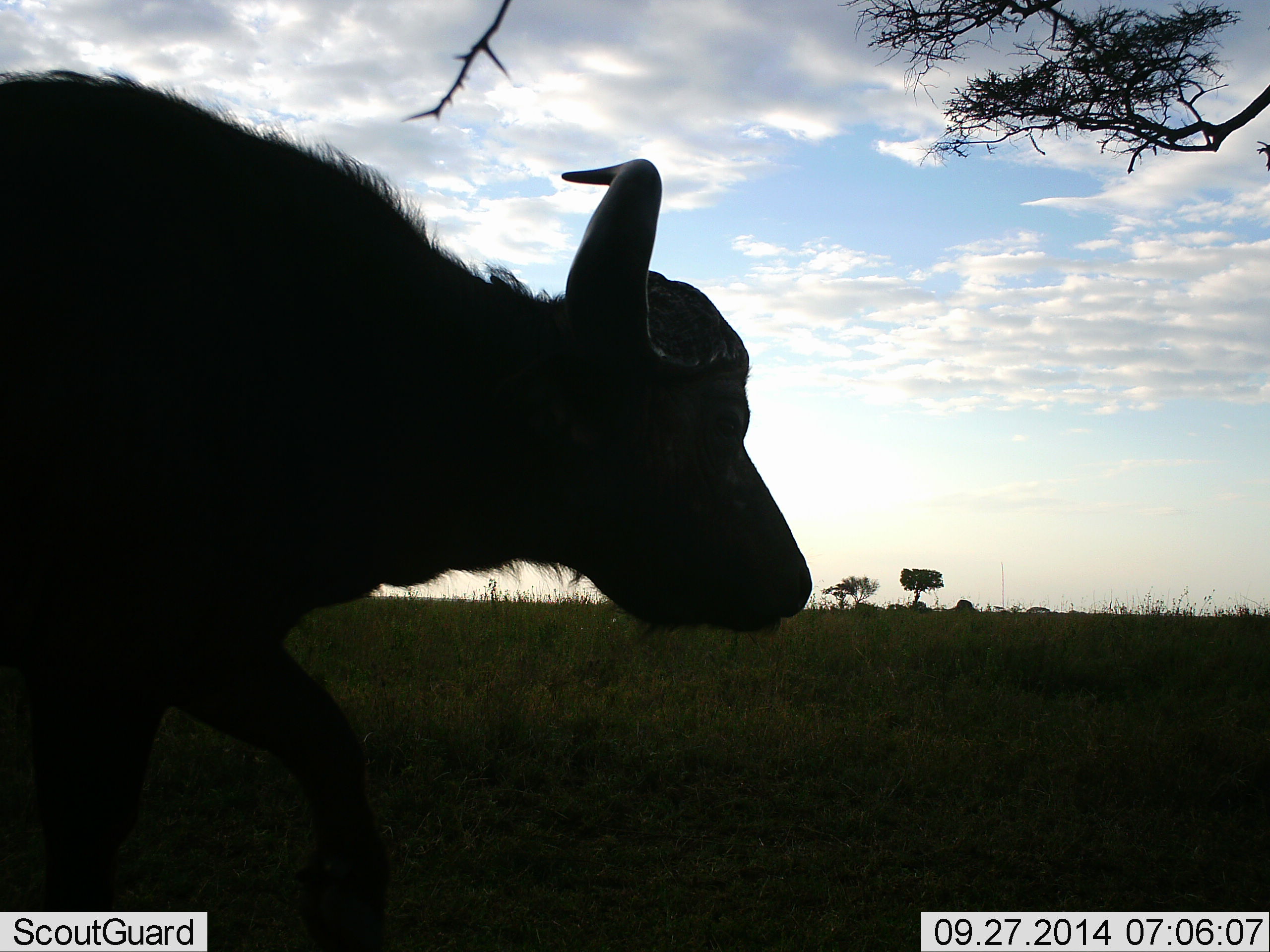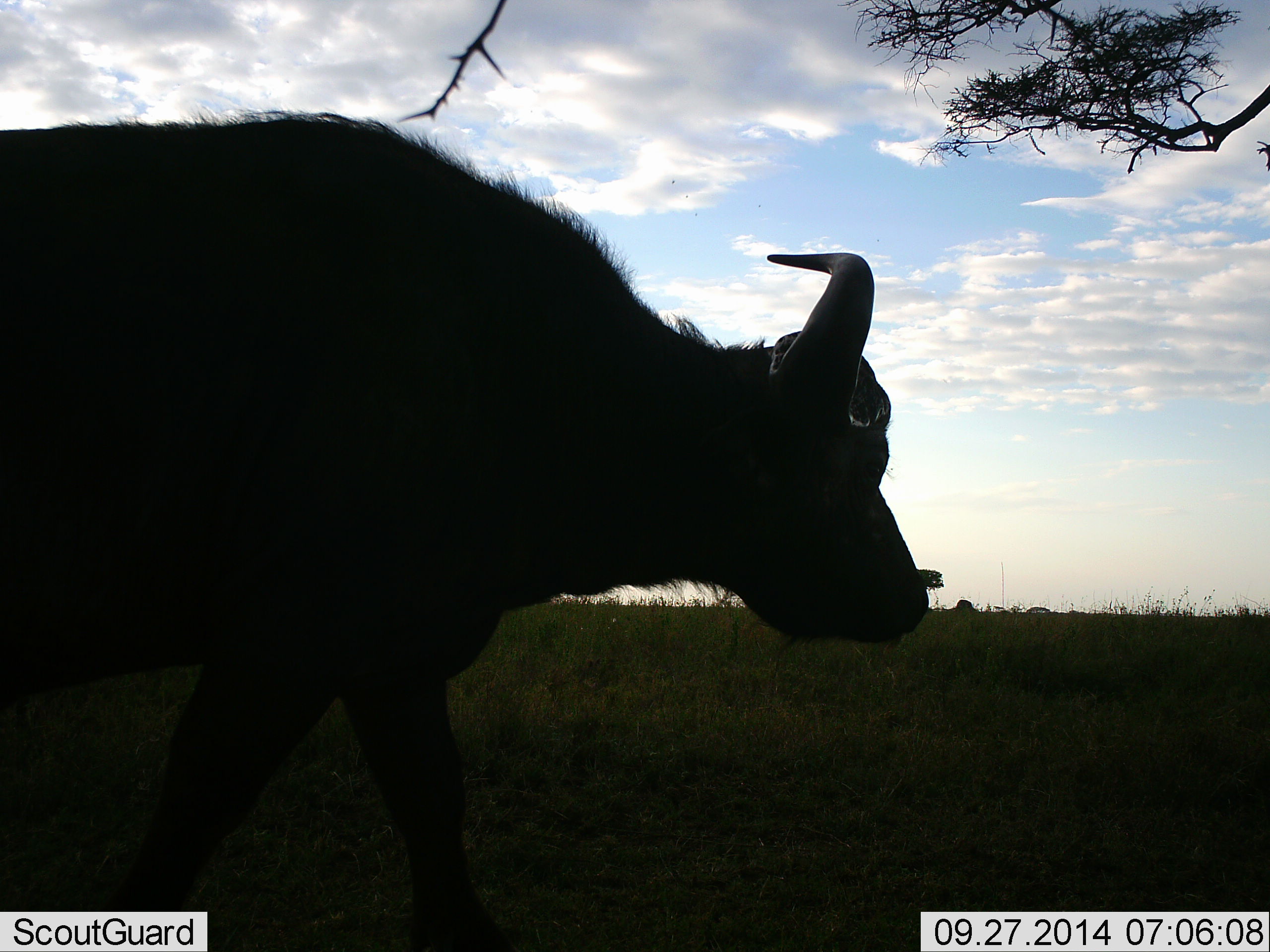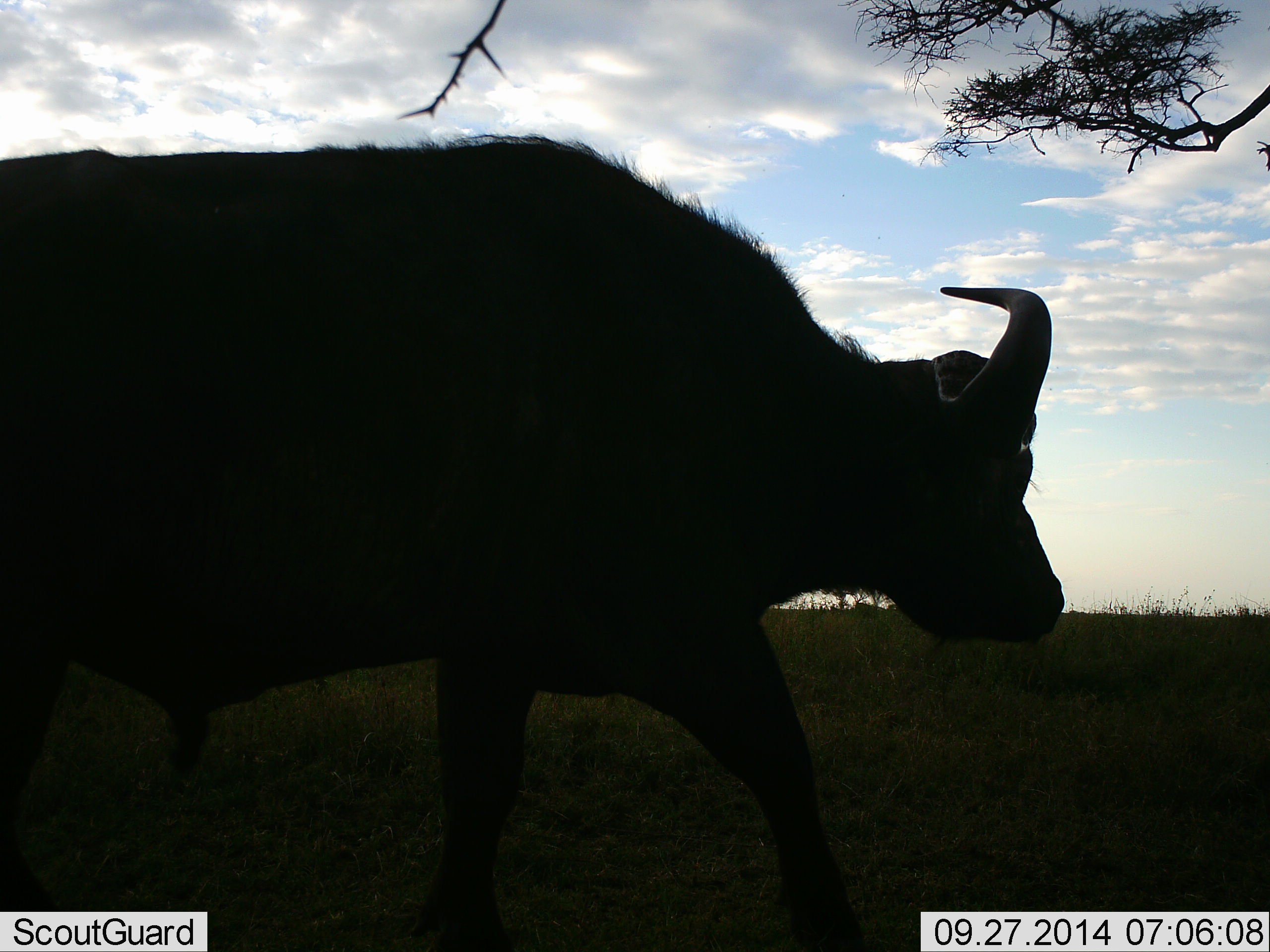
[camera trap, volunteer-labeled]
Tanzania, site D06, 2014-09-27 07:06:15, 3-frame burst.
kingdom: Animalia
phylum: Chordata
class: Mammalia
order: Artiodactyla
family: Bovidae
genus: Syncerus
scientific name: Syncerus caffer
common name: cape buffalo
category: buffalo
Buffalo (cape buffalo) (Syncerus caffer), count 1. Behavior (volunteer vote fractions): standing 20%, resting 0%, moving 80%, interacting 0%. Young present (vote fraction): 0%. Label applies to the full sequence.